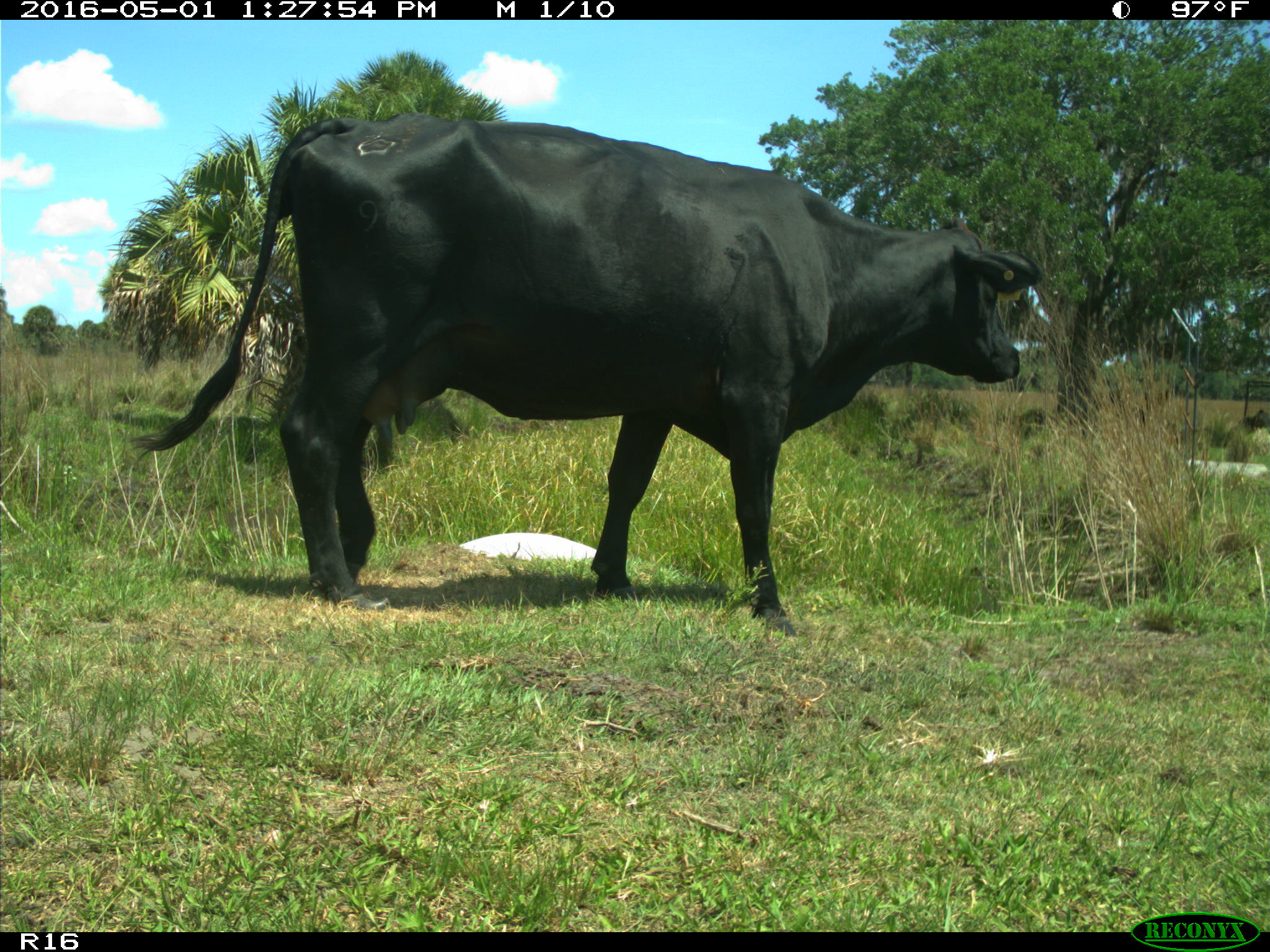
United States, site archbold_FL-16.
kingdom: Animalia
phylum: Chordata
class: Mammalia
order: Artiodactyla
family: Bovidae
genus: Bos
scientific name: Bos taurus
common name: domestic cow